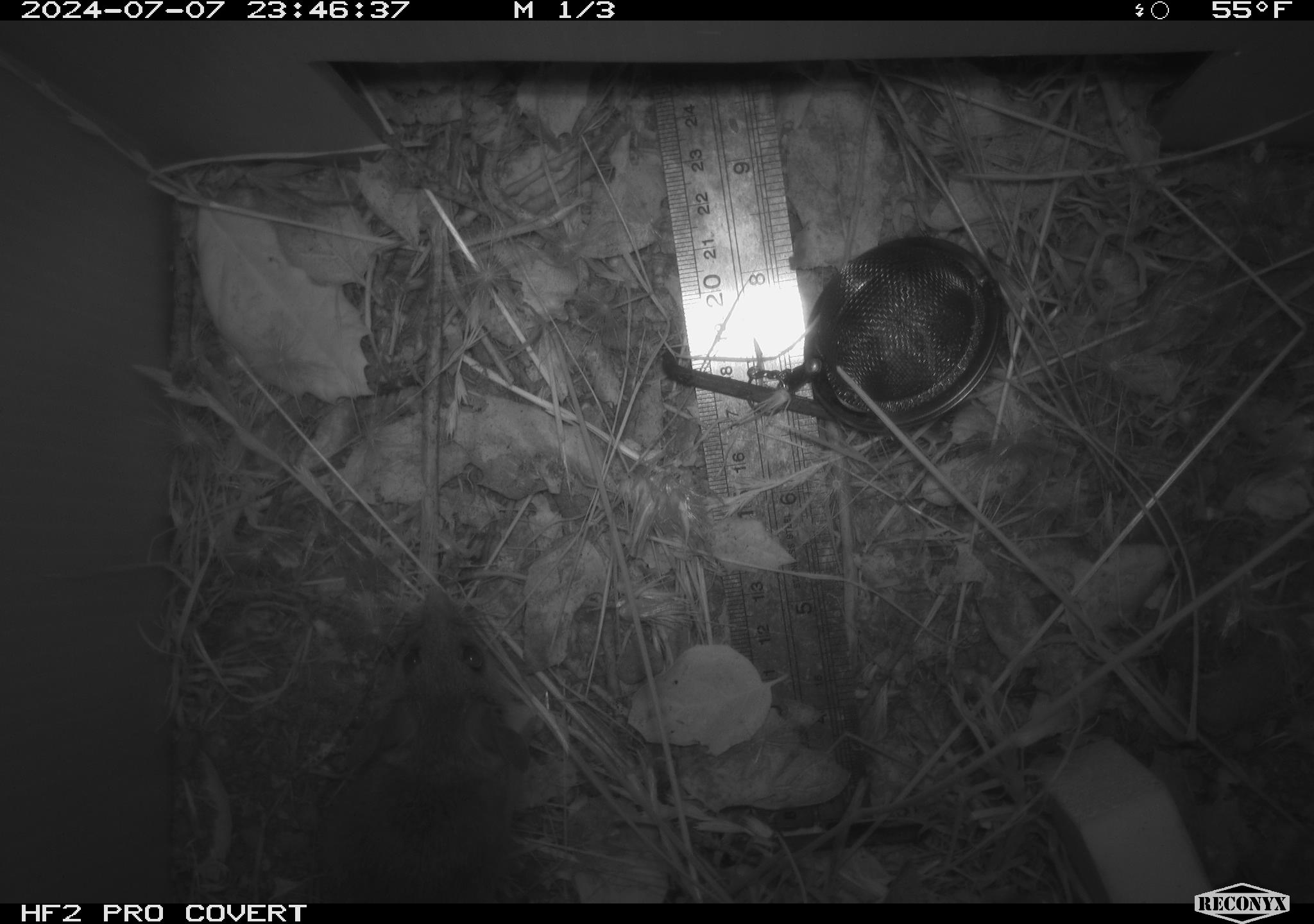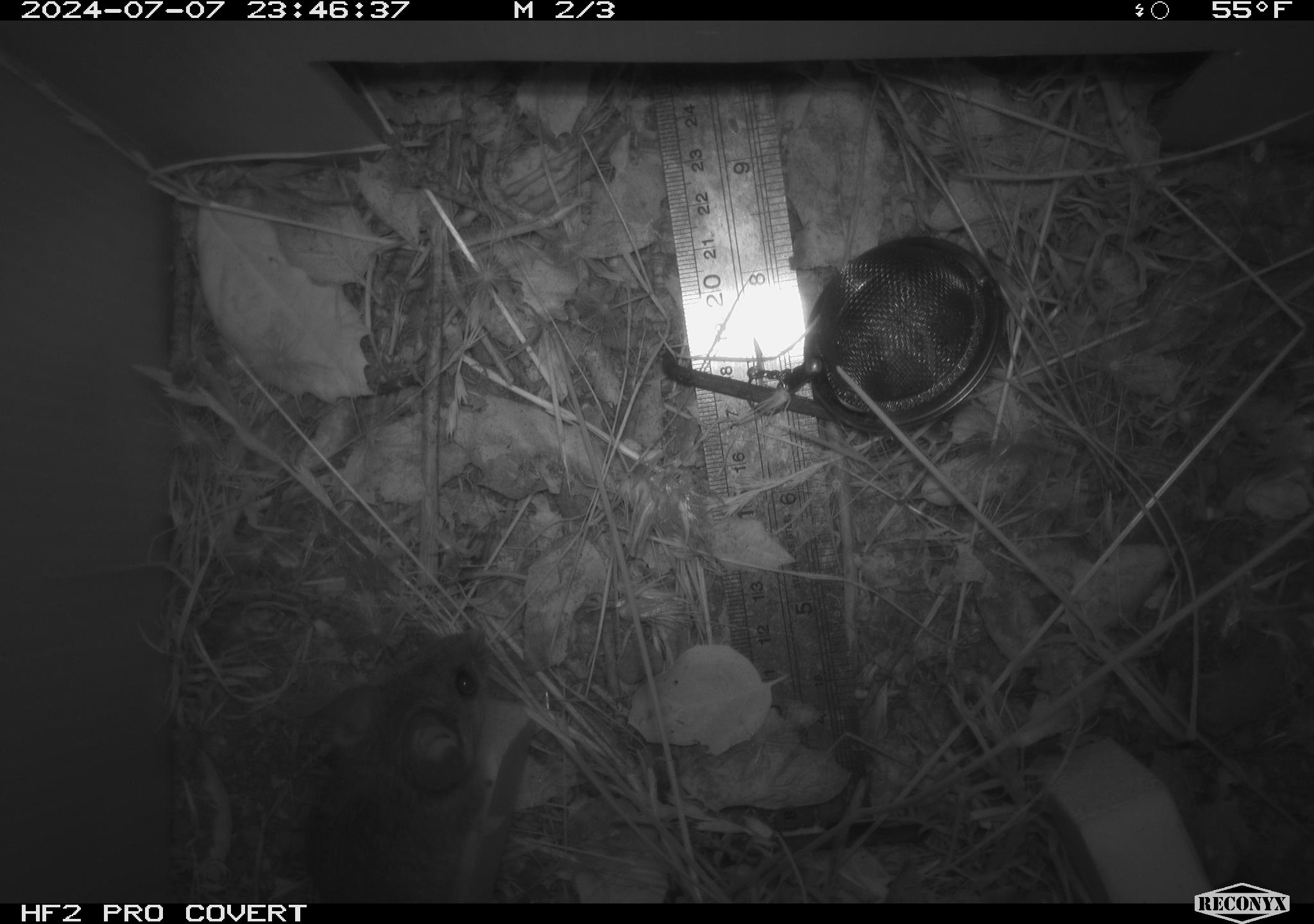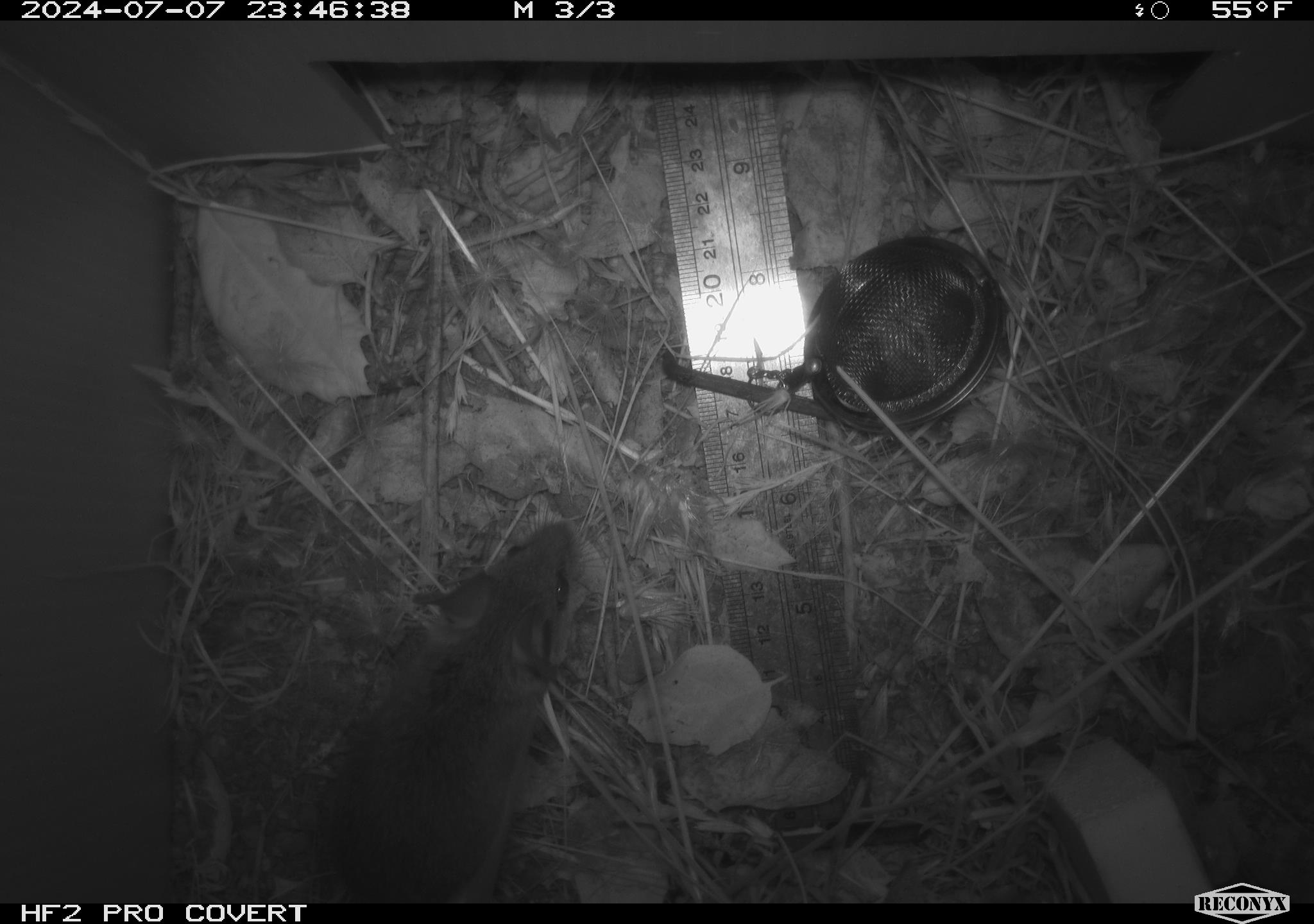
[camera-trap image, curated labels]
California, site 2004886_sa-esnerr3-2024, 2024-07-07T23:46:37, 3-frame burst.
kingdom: Animalia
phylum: Chordata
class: Mammalia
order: Rodentia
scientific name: Rodentia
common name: rodent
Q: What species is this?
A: Rodent (Rodentia).